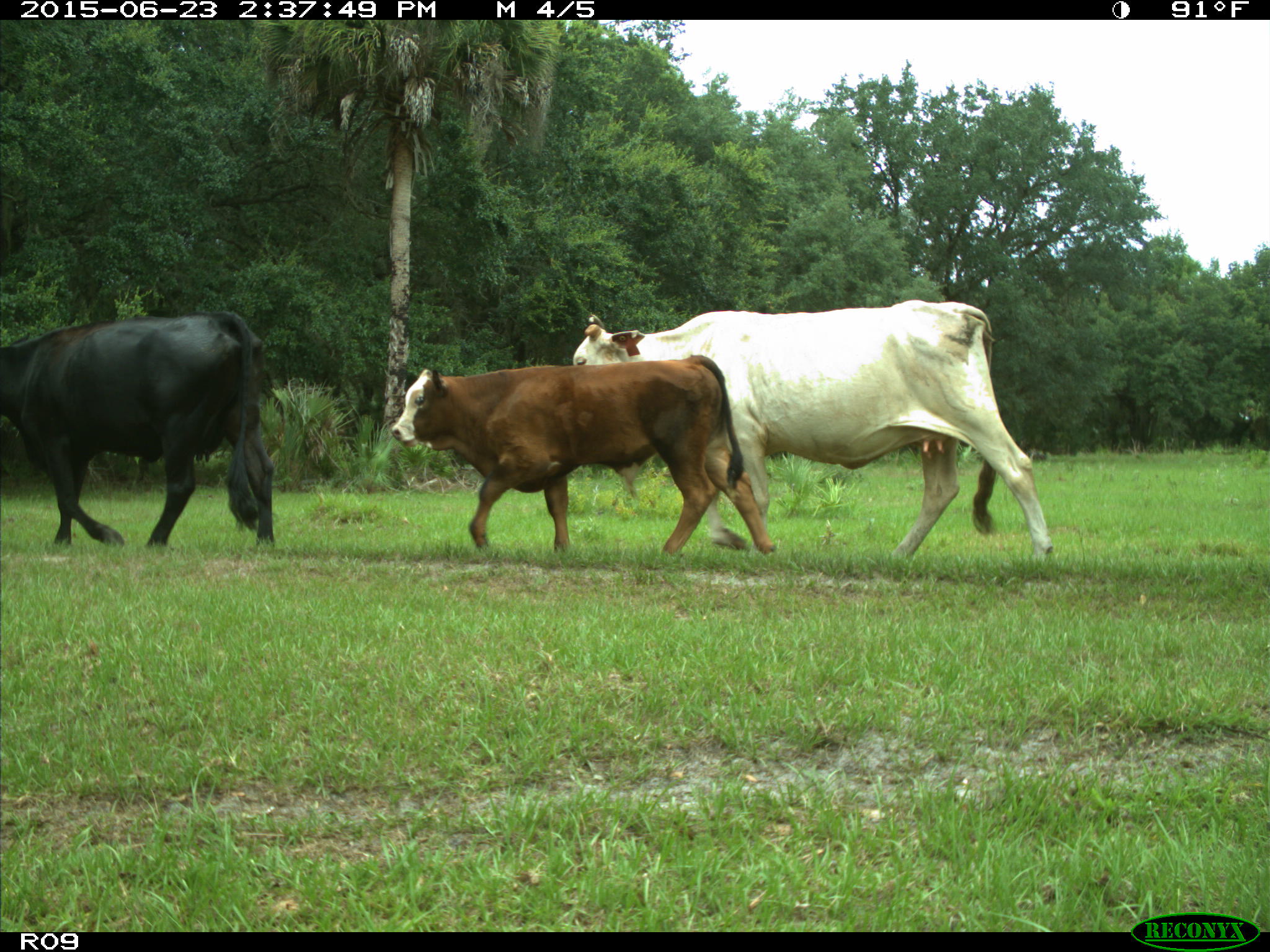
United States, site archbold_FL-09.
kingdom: Animalia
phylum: Chordata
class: Mammalia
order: Artiodactyla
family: Bovidae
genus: Bos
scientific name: Bos taurus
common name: domestic cow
Bos taurus (domestic cow).